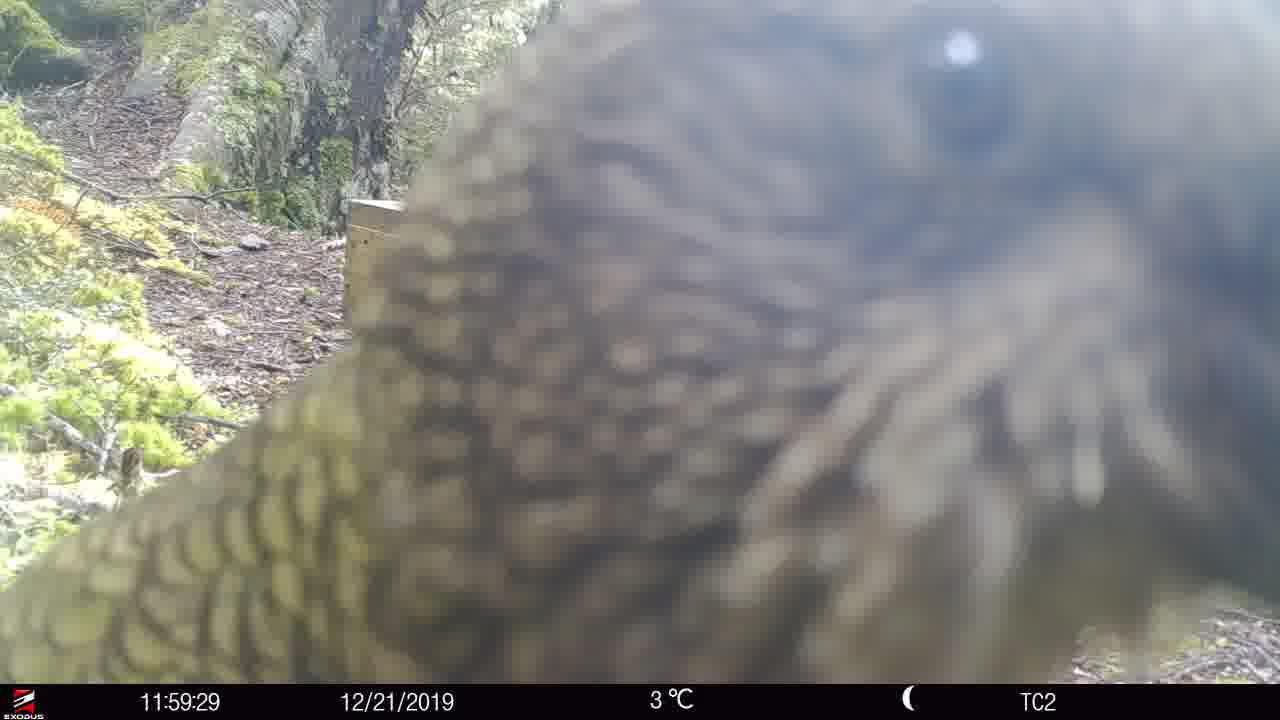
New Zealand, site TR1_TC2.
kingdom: Animalia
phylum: Chordata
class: Aves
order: Psittaciformes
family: Strigopidae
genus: Nestor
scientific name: Nestor notabilis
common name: kea